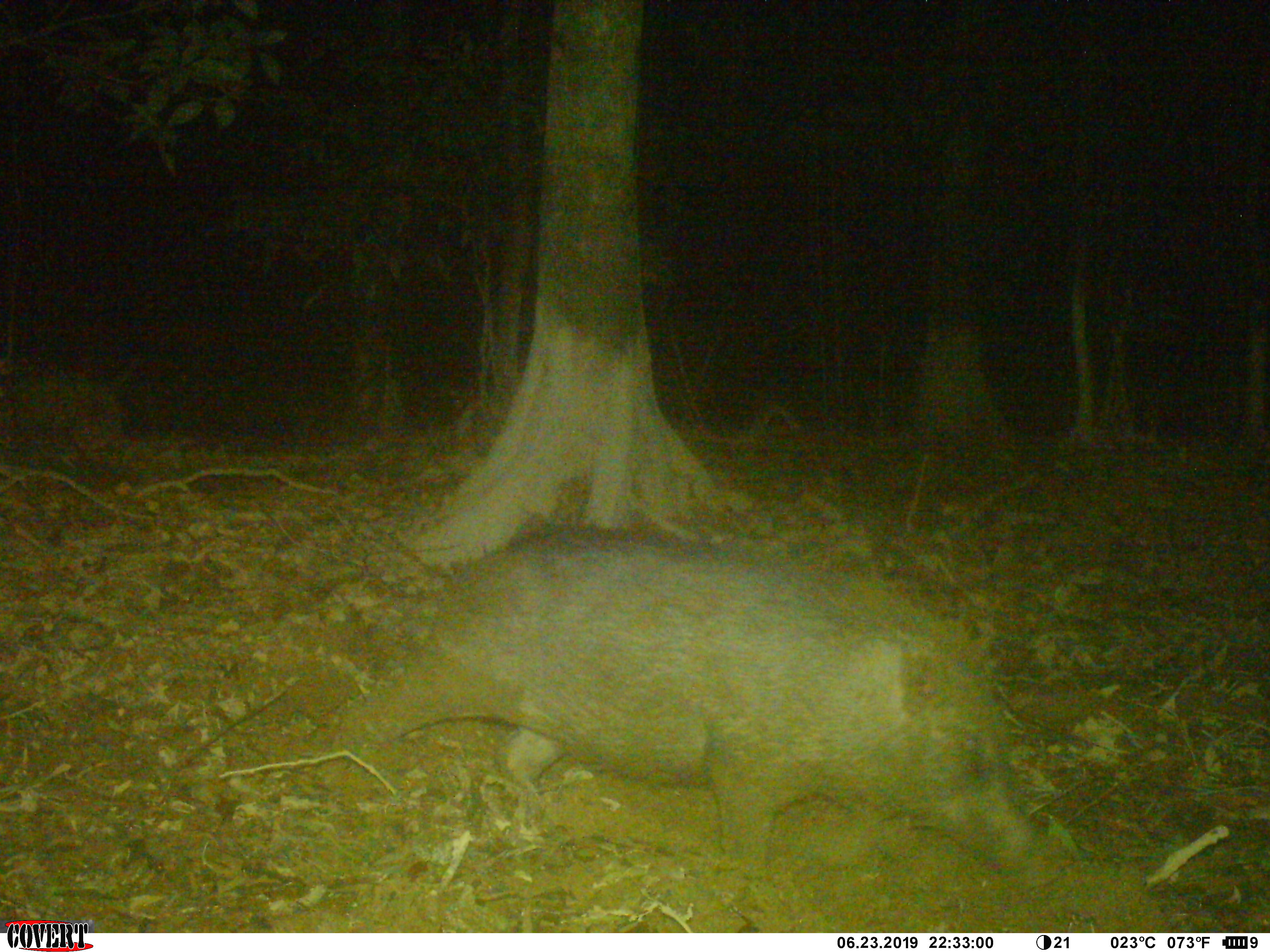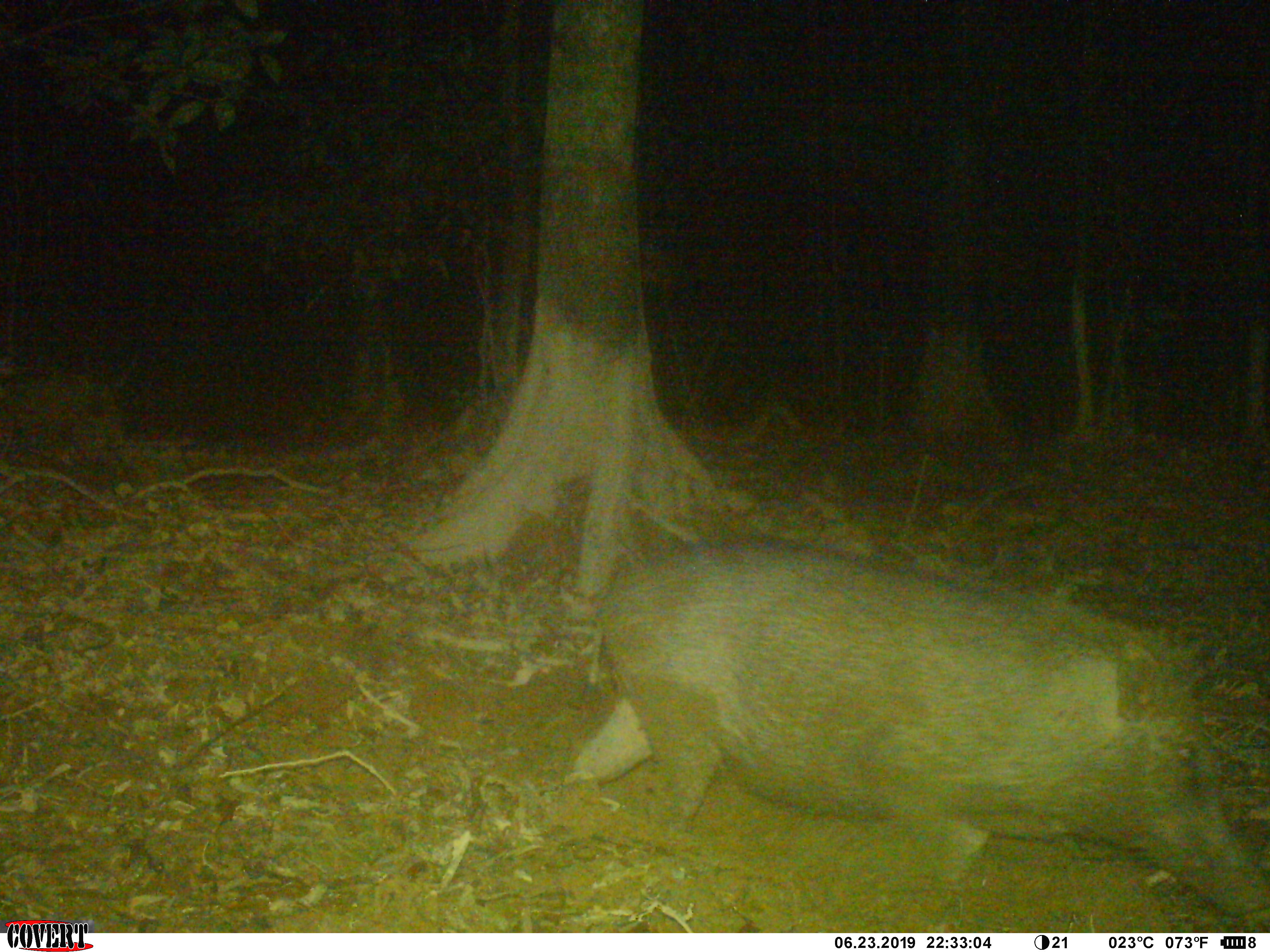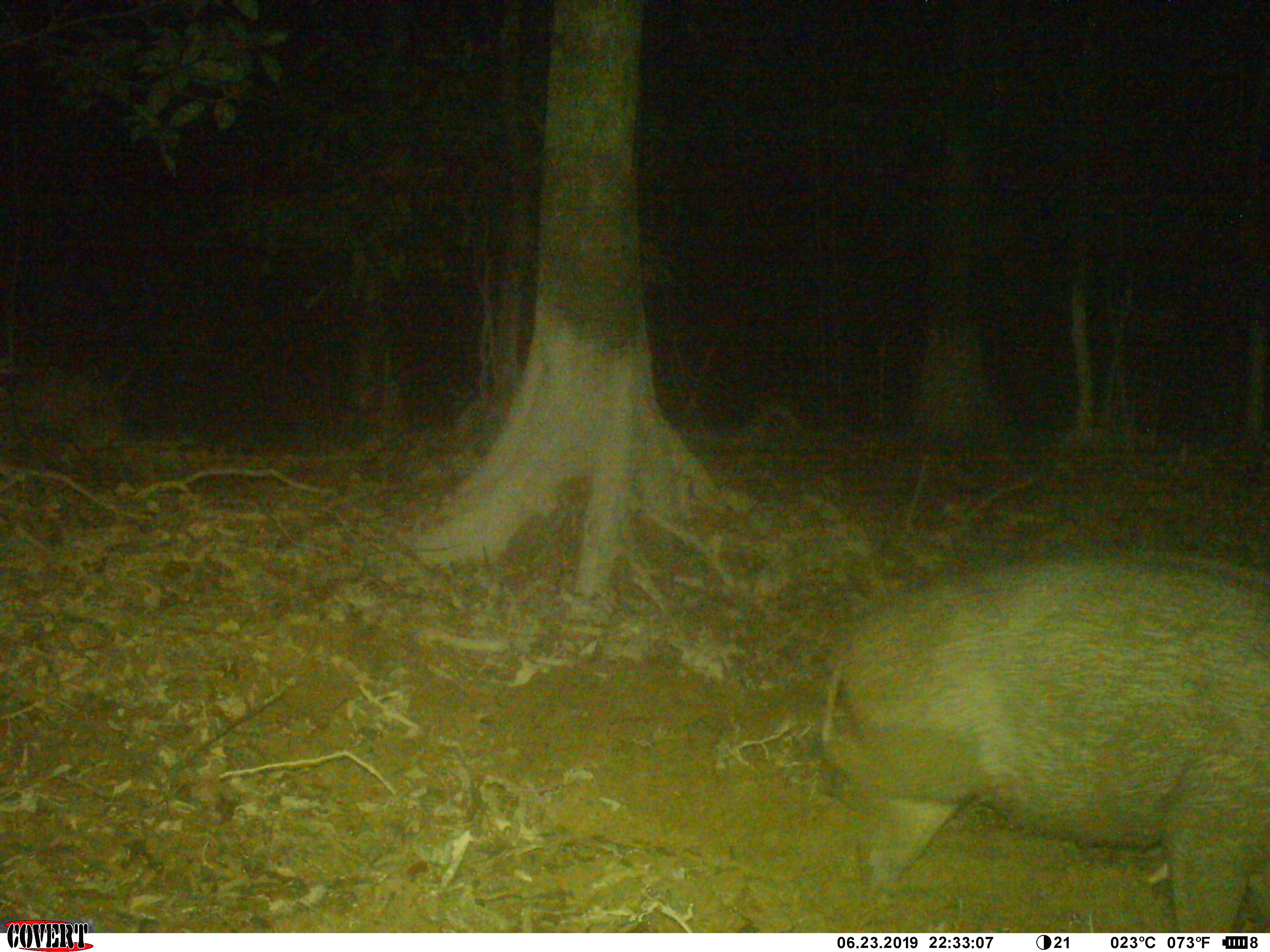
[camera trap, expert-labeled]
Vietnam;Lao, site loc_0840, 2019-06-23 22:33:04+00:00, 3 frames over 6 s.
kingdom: Animalia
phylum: Chordata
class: Mammalia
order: Artiodactyla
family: Suidae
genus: Sus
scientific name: Sus scrofa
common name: eurasian wild pig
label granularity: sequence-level